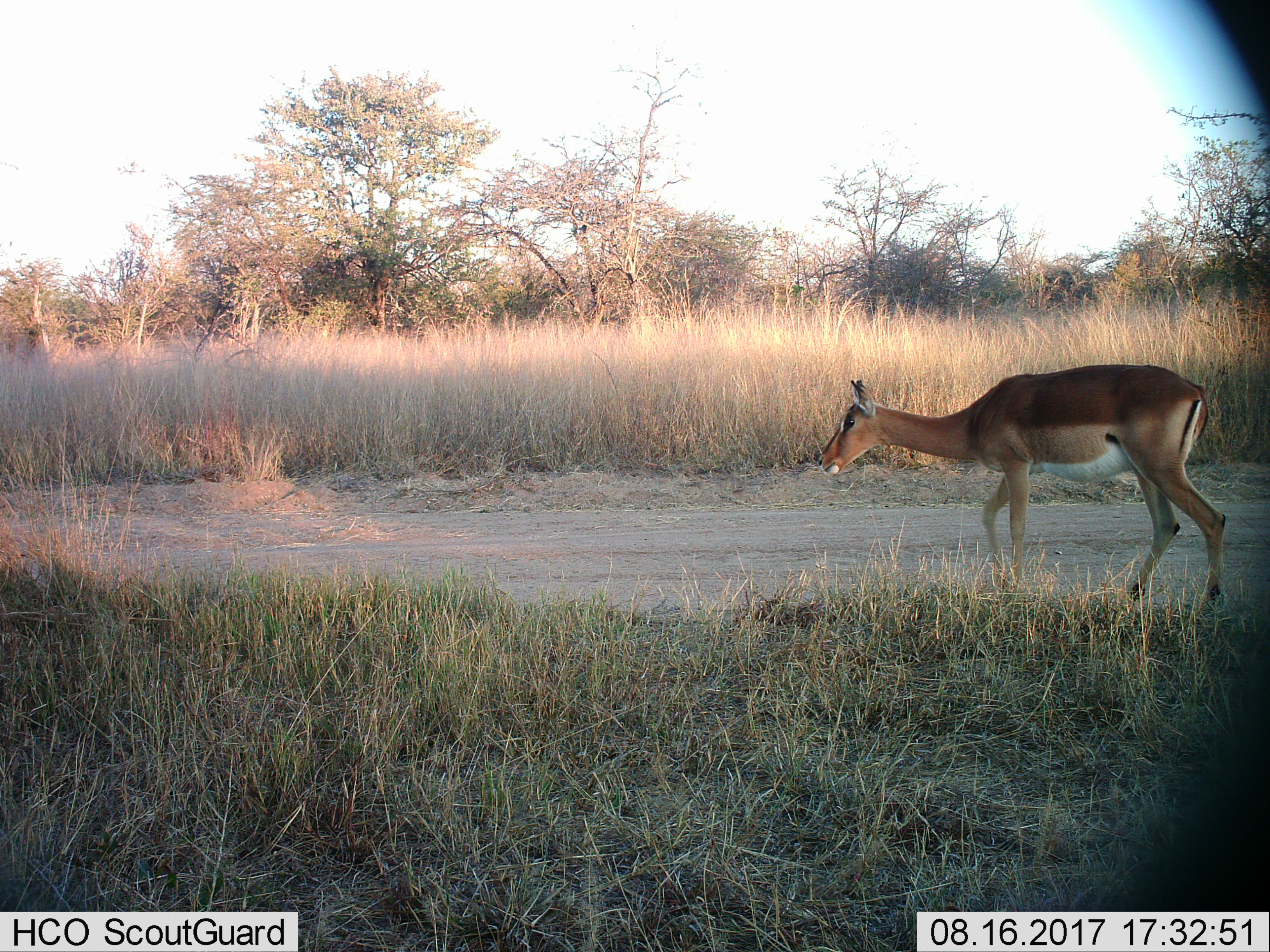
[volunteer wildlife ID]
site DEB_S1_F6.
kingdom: Animalia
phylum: Chordata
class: Mammalia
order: Artiodactyla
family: Bovidae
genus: Aepyceros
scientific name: Aepyceros melampus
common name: impala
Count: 1.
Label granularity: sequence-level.